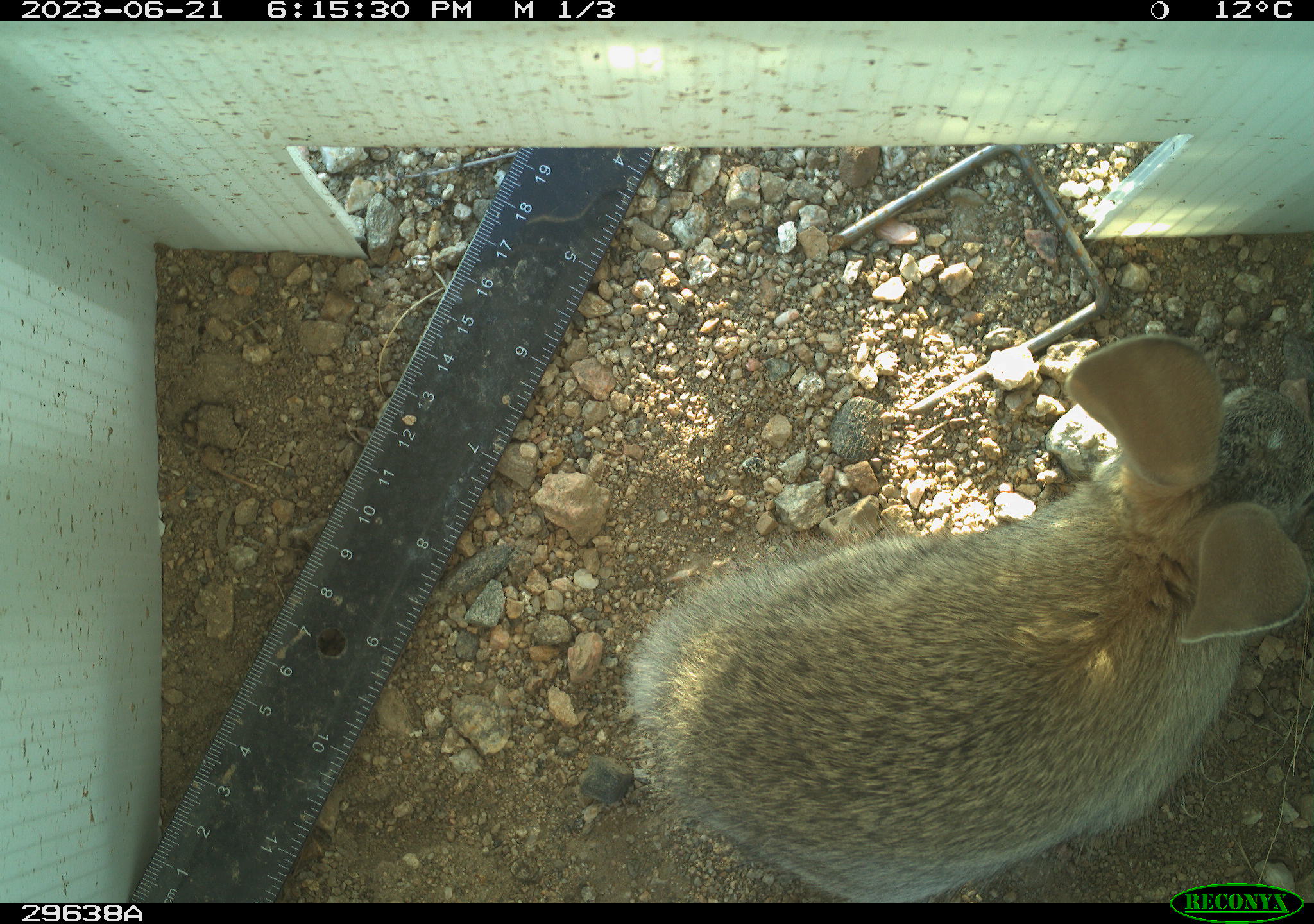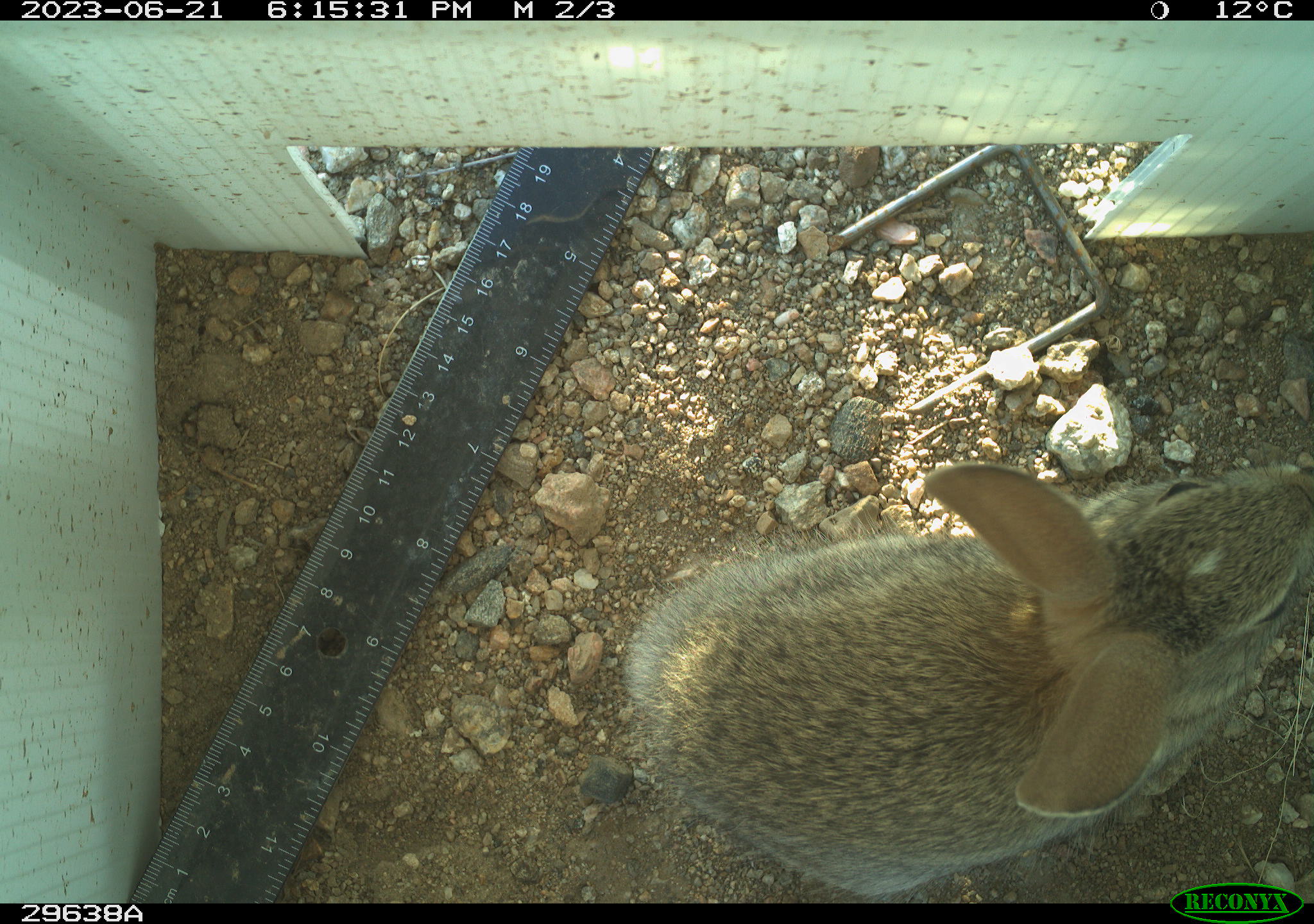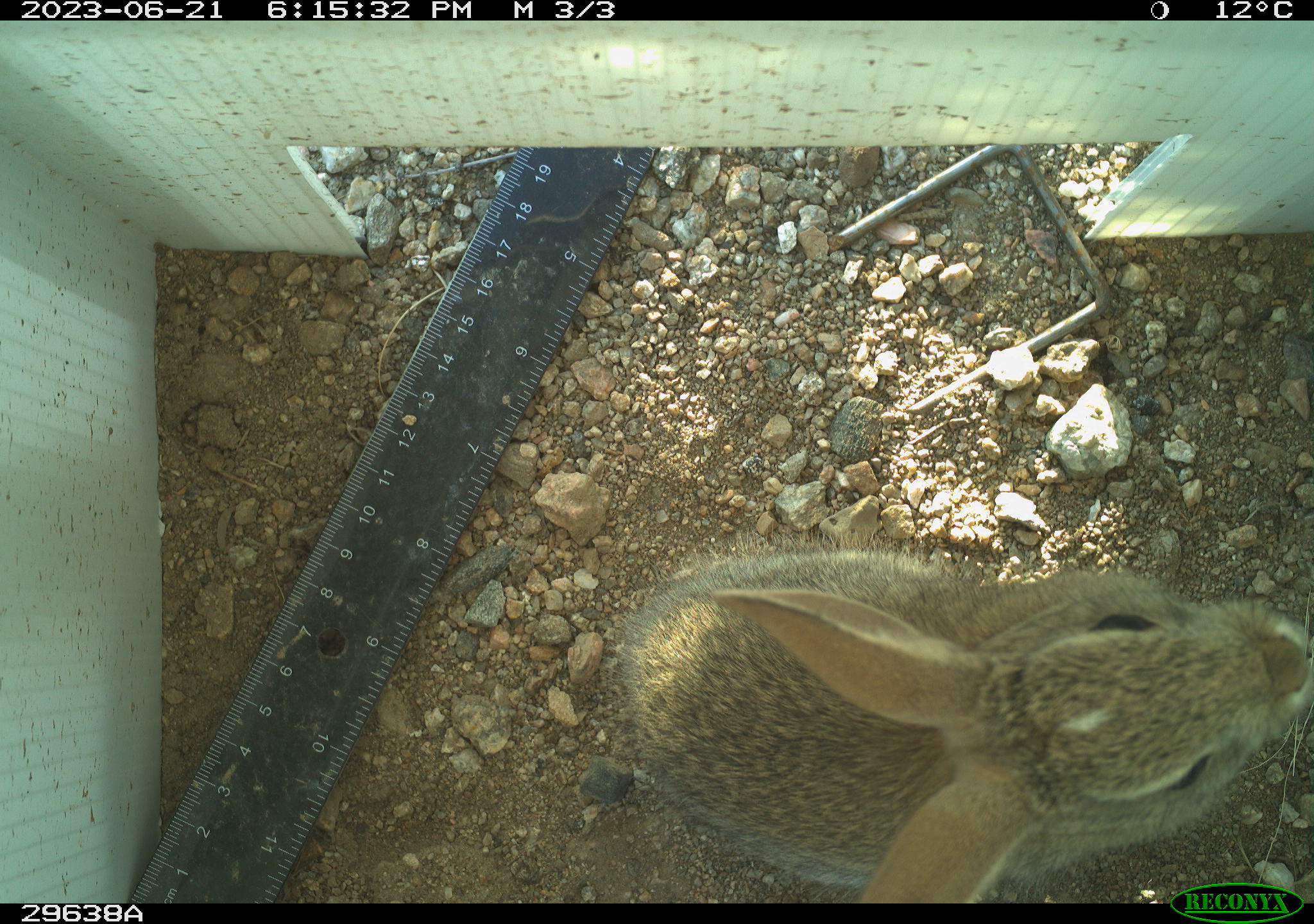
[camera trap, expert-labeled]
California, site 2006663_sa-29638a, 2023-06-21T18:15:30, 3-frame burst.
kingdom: Animalia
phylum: Chordata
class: Mammalia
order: Lagomorpha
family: Leporidae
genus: Sylvilagus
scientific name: Sylvilagus audubonii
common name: desert cottontail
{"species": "desert cottontail (Sylvilagus audubonii)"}